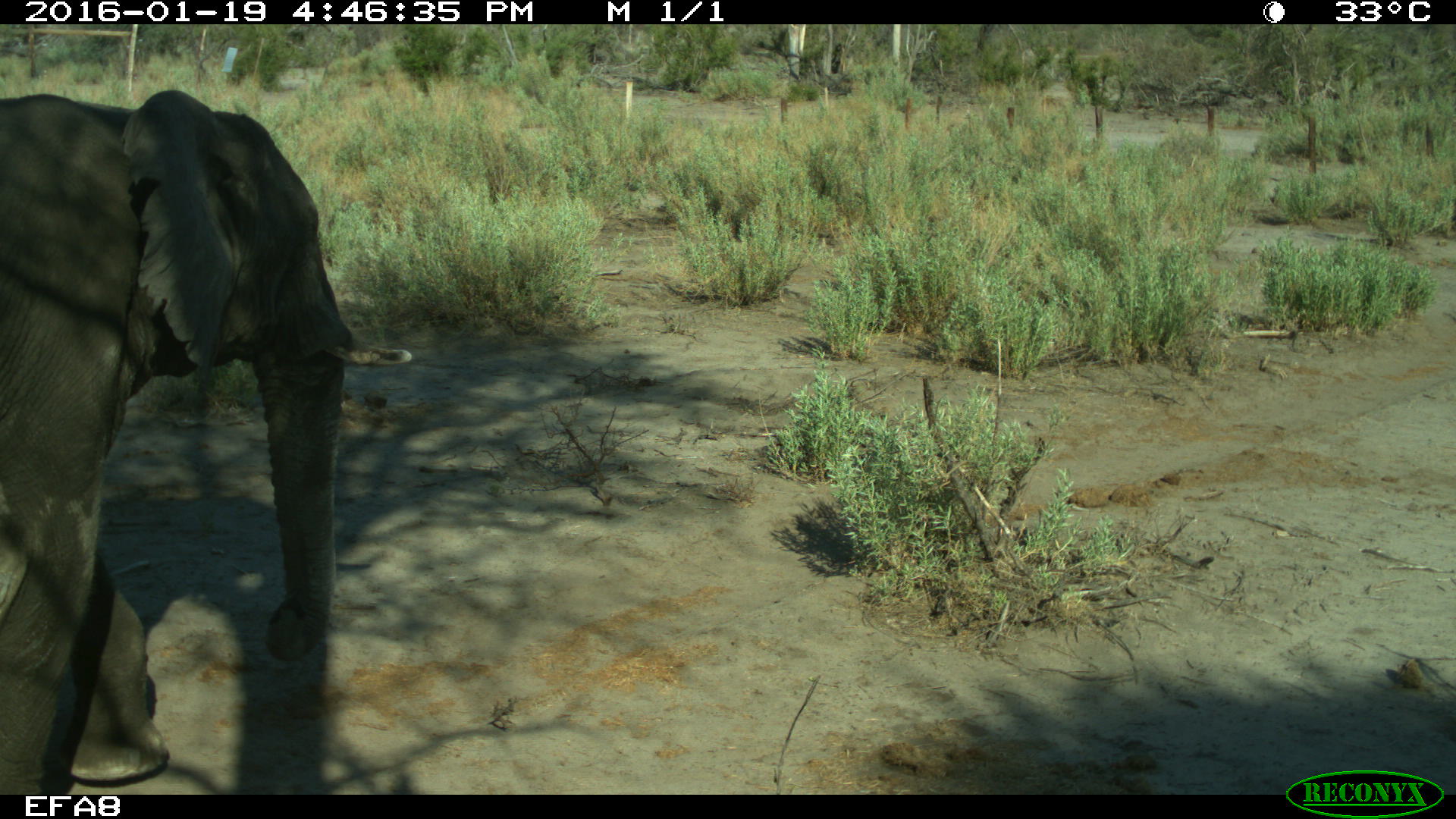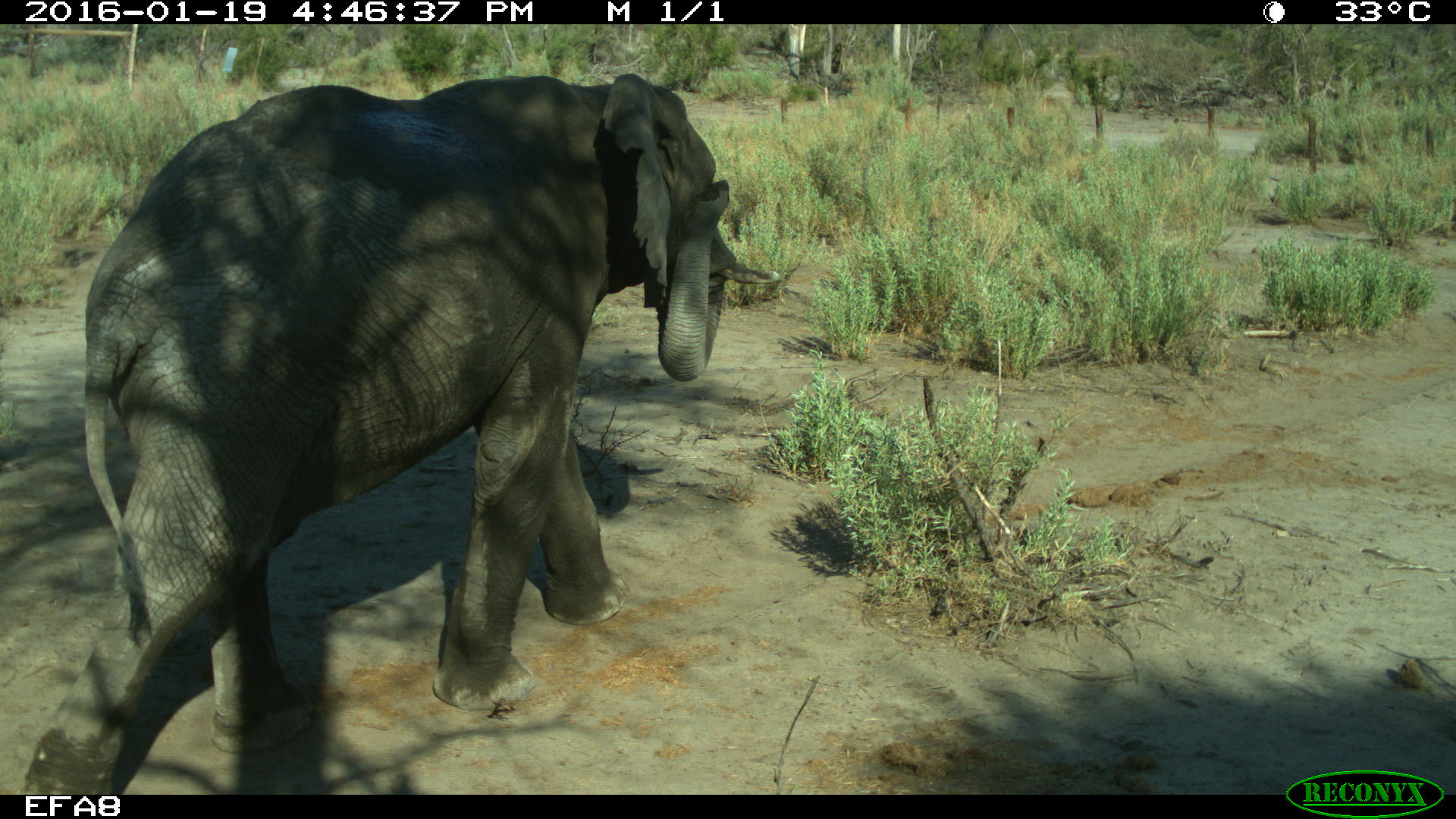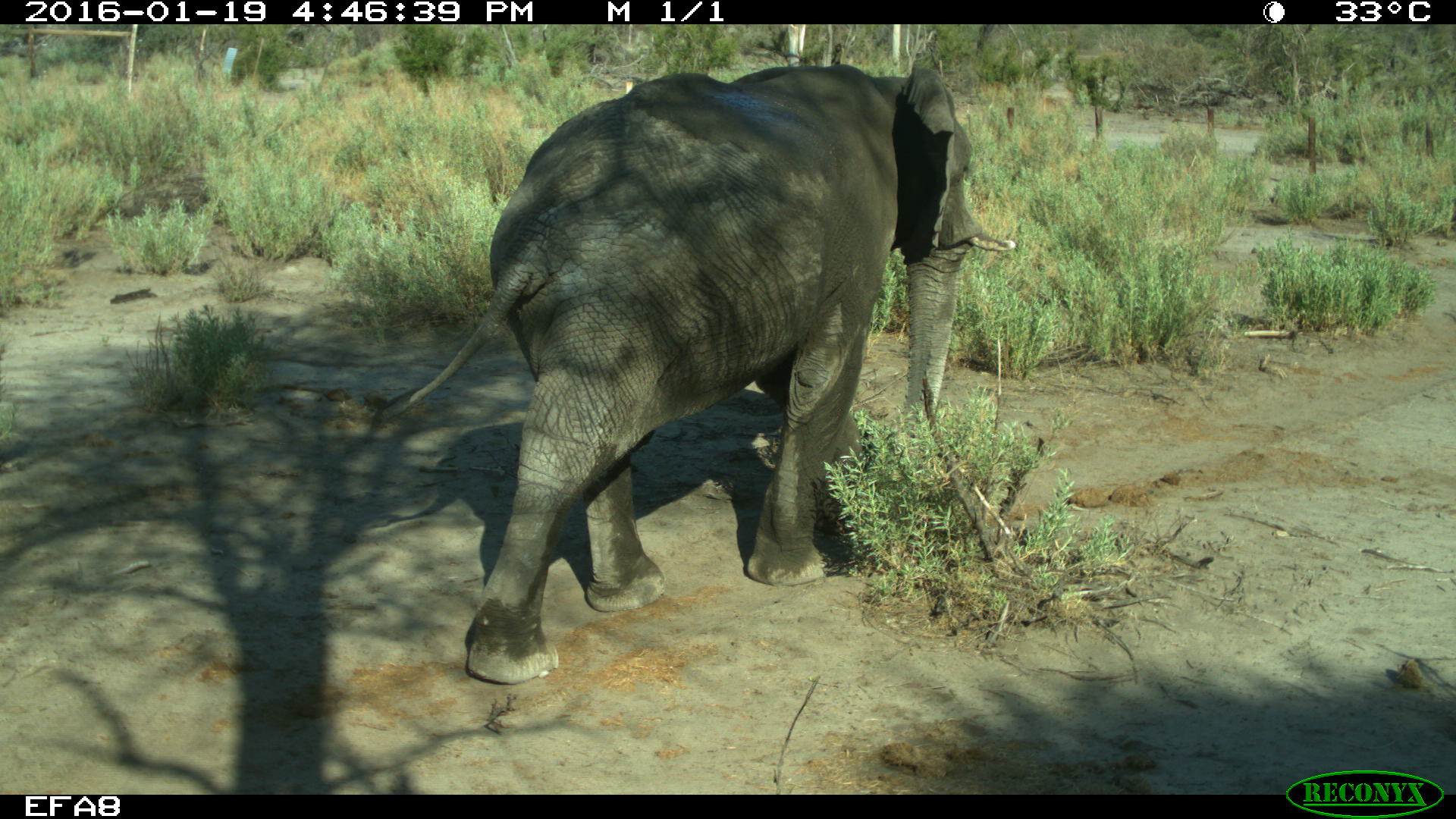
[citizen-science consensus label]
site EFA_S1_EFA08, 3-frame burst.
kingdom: Animalia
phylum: Chordata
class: Mammalia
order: Proboscidea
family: Elephantidae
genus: Loxodonta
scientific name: Loxodonta africana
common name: african bush elephant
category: elephant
Elephant (african bush elephant) (Loxodonta africana), count 1. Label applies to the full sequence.